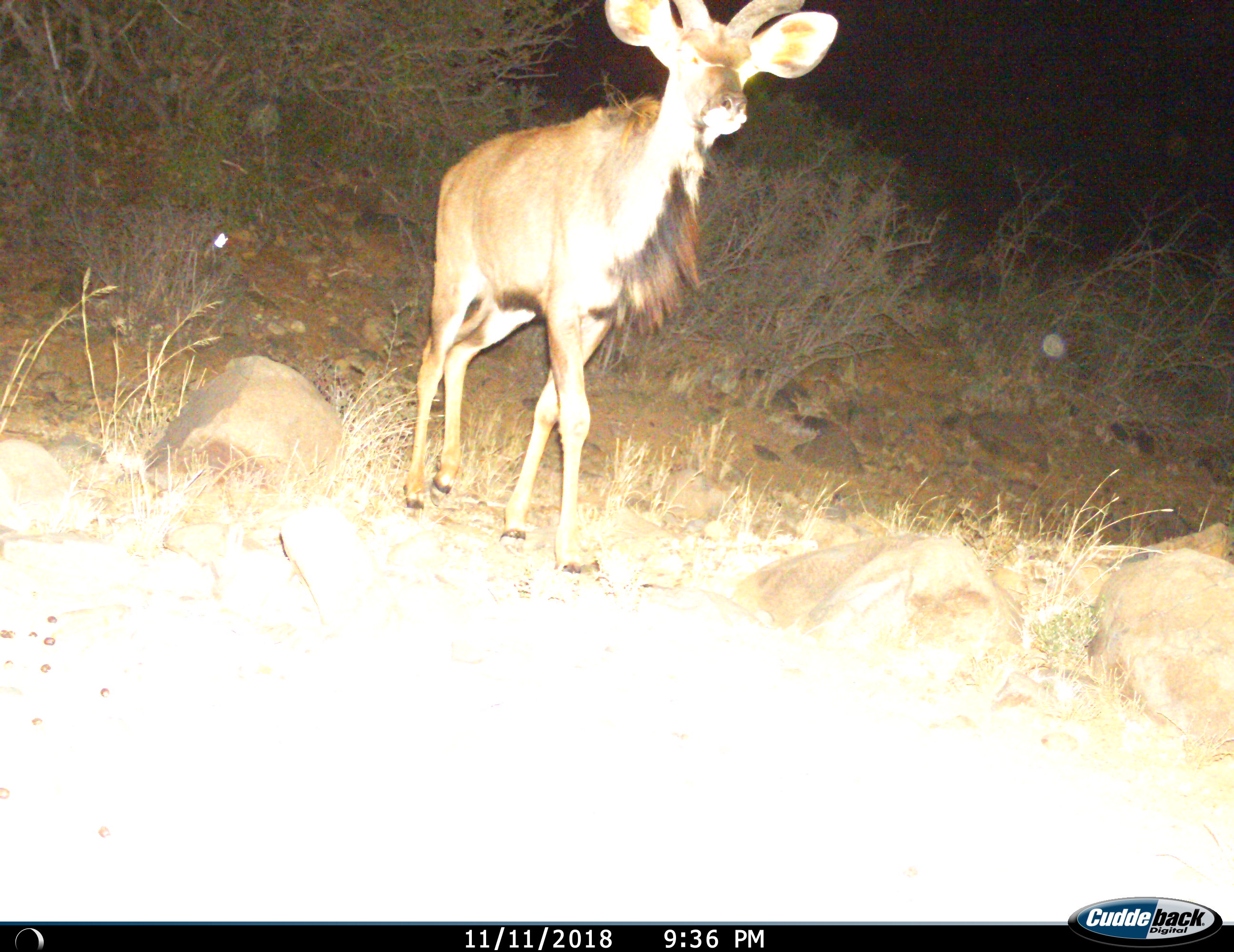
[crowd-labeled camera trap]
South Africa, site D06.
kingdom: Animalia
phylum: Chordata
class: Mammalia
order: Artiodactyla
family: Bovidae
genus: Tragelaphus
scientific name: Tragelaphus strepsiceros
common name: greater kudu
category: kudu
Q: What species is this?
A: Kudu (greater kudu) (Tragelaphus strepsiceros).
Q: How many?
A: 1.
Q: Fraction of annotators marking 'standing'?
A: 0%.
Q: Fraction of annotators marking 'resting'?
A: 0%.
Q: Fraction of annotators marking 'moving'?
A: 100%.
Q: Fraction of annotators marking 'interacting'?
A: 0%.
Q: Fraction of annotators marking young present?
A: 0%.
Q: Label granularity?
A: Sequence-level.